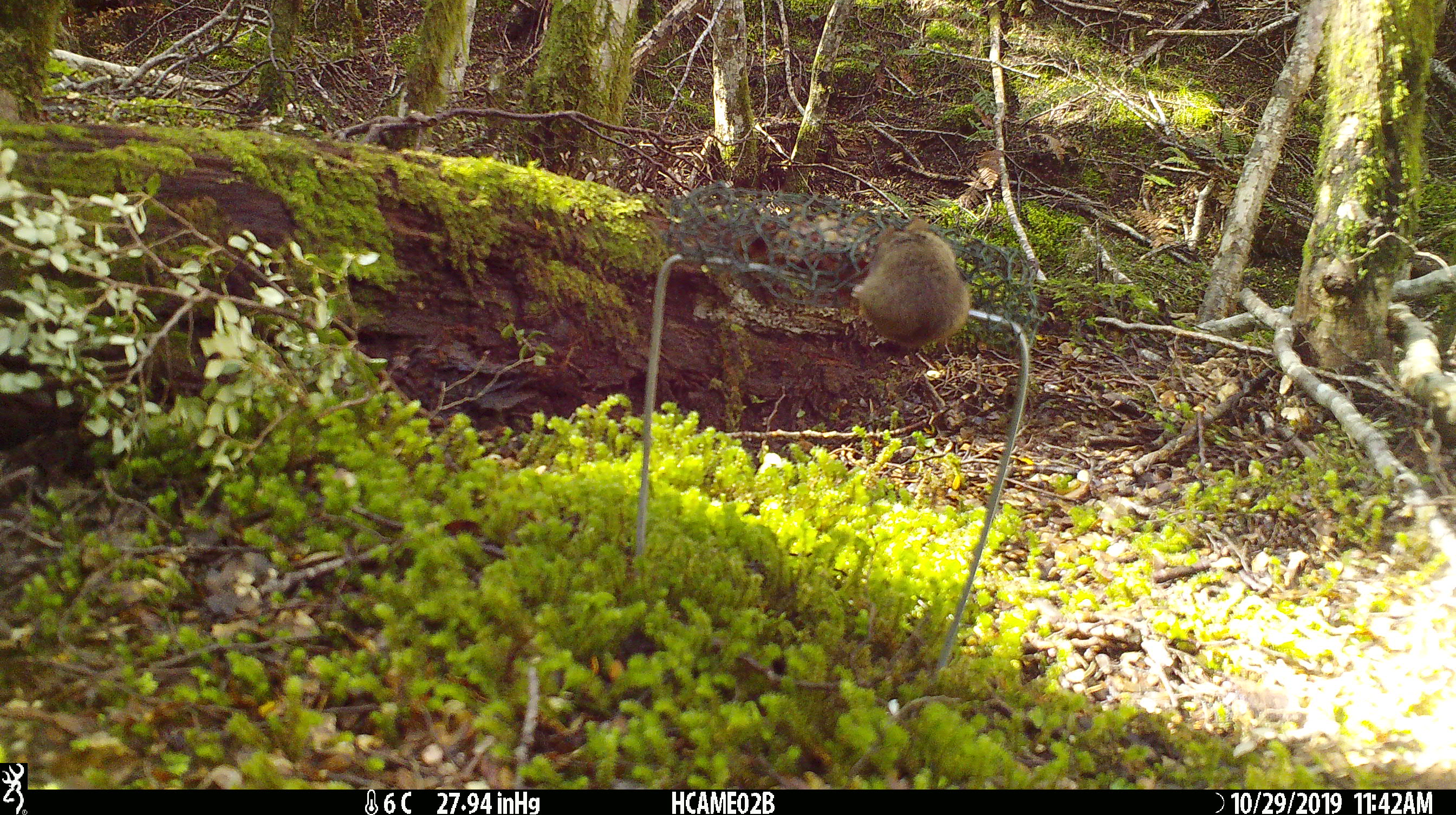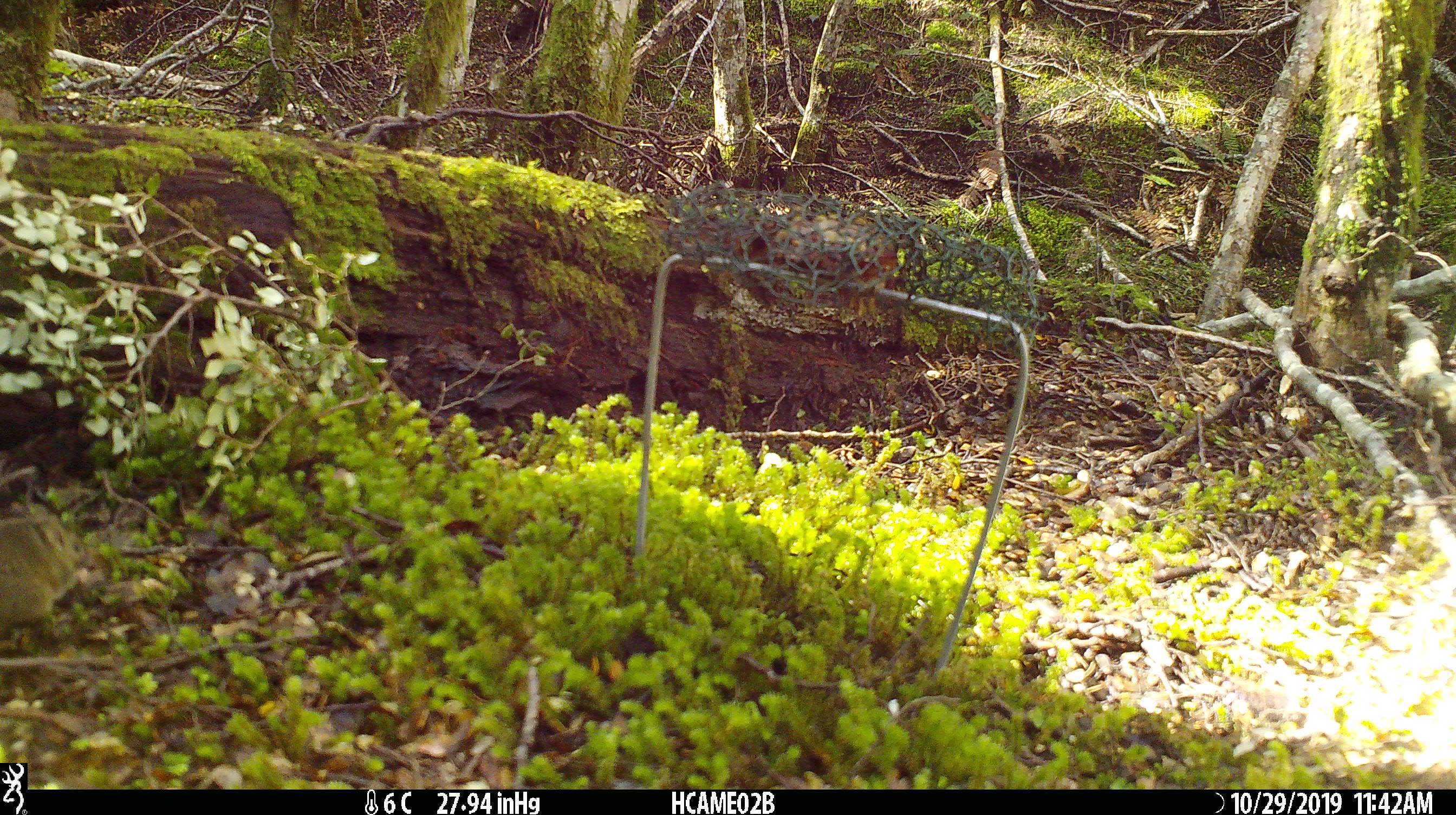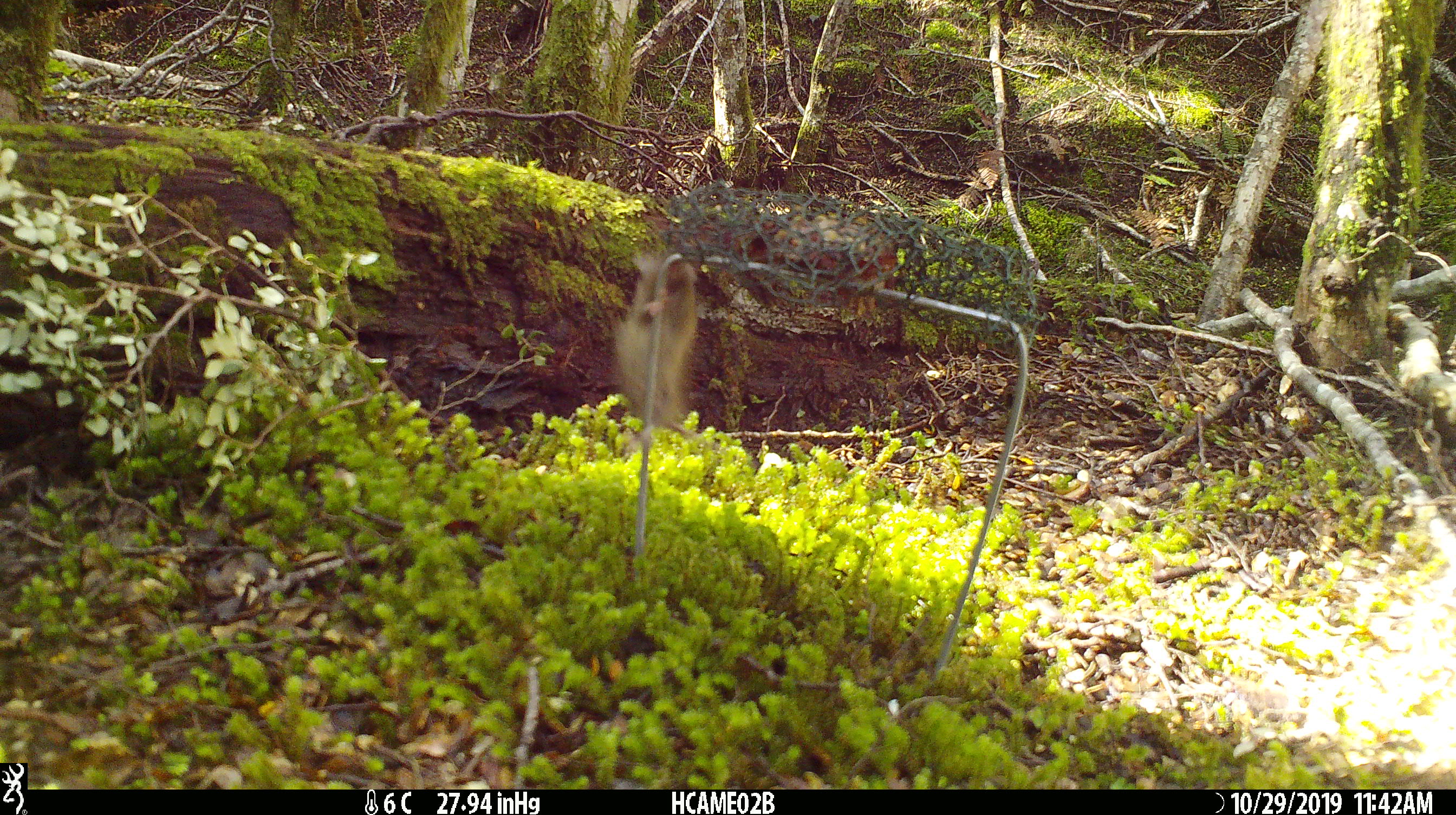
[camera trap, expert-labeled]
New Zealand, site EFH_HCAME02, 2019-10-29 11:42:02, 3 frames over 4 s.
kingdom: Animalia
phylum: Chordata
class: Mammalia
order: Rodentia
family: Muridae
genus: Mus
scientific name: Mus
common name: mouse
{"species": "mouse (Mus)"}